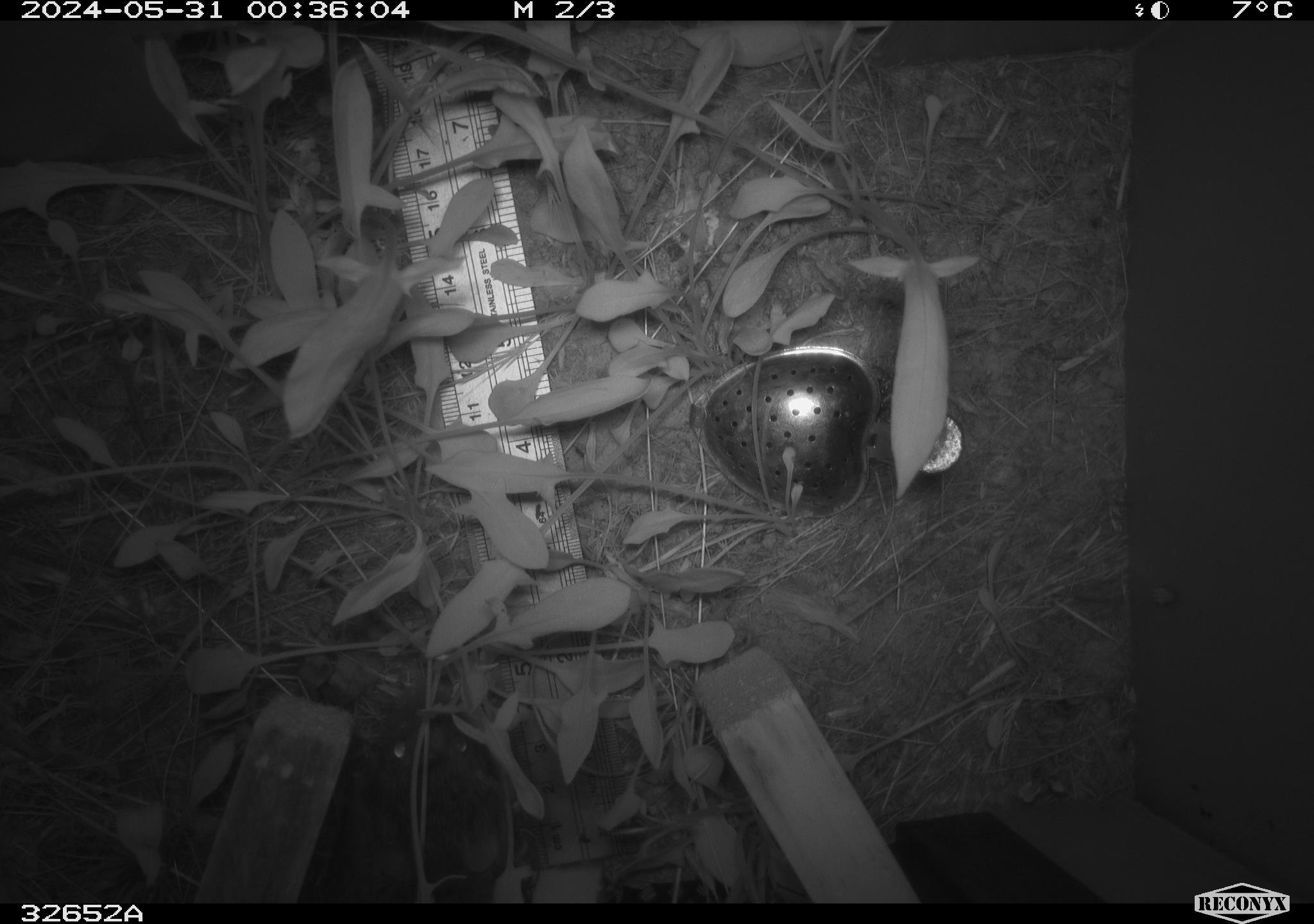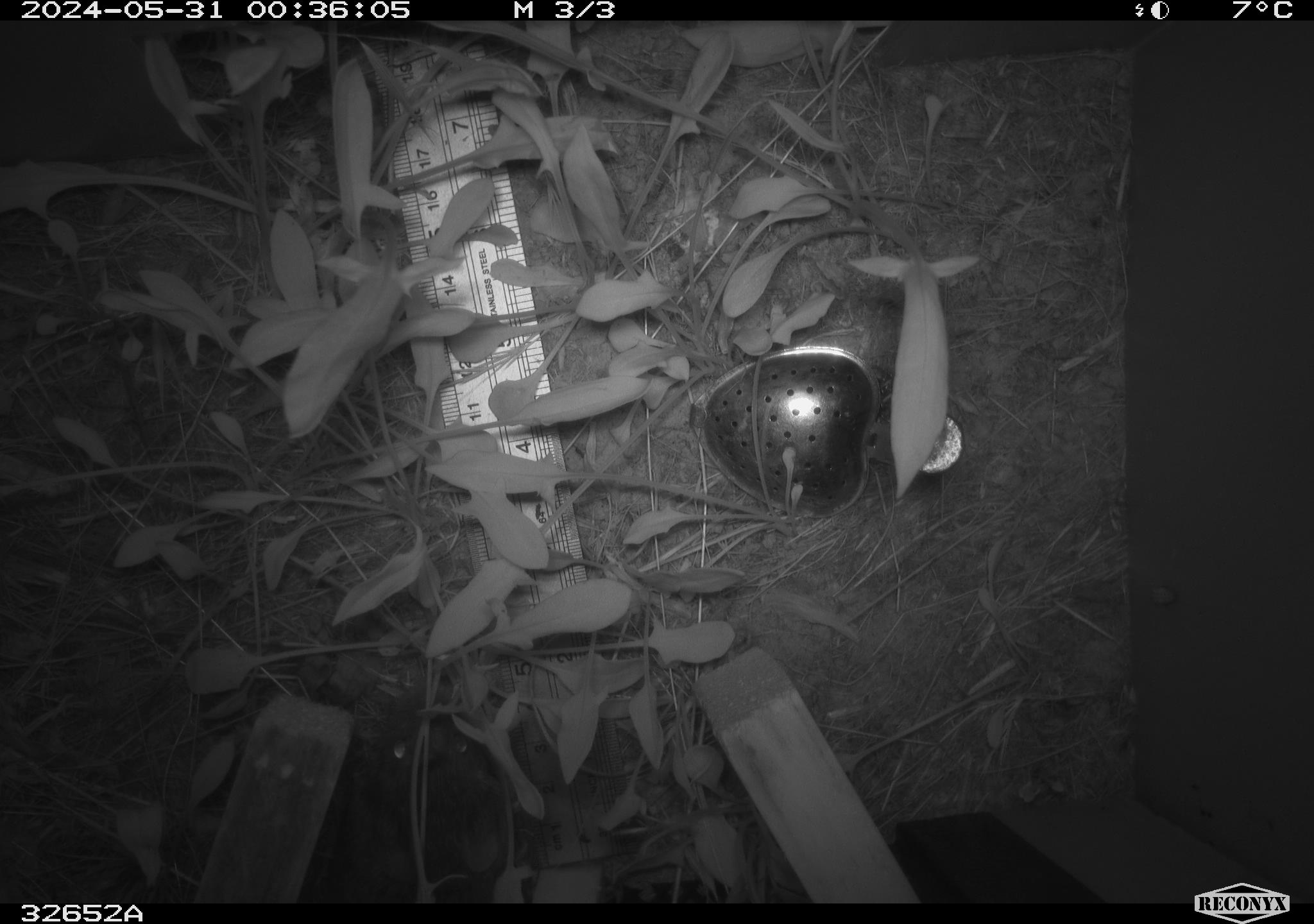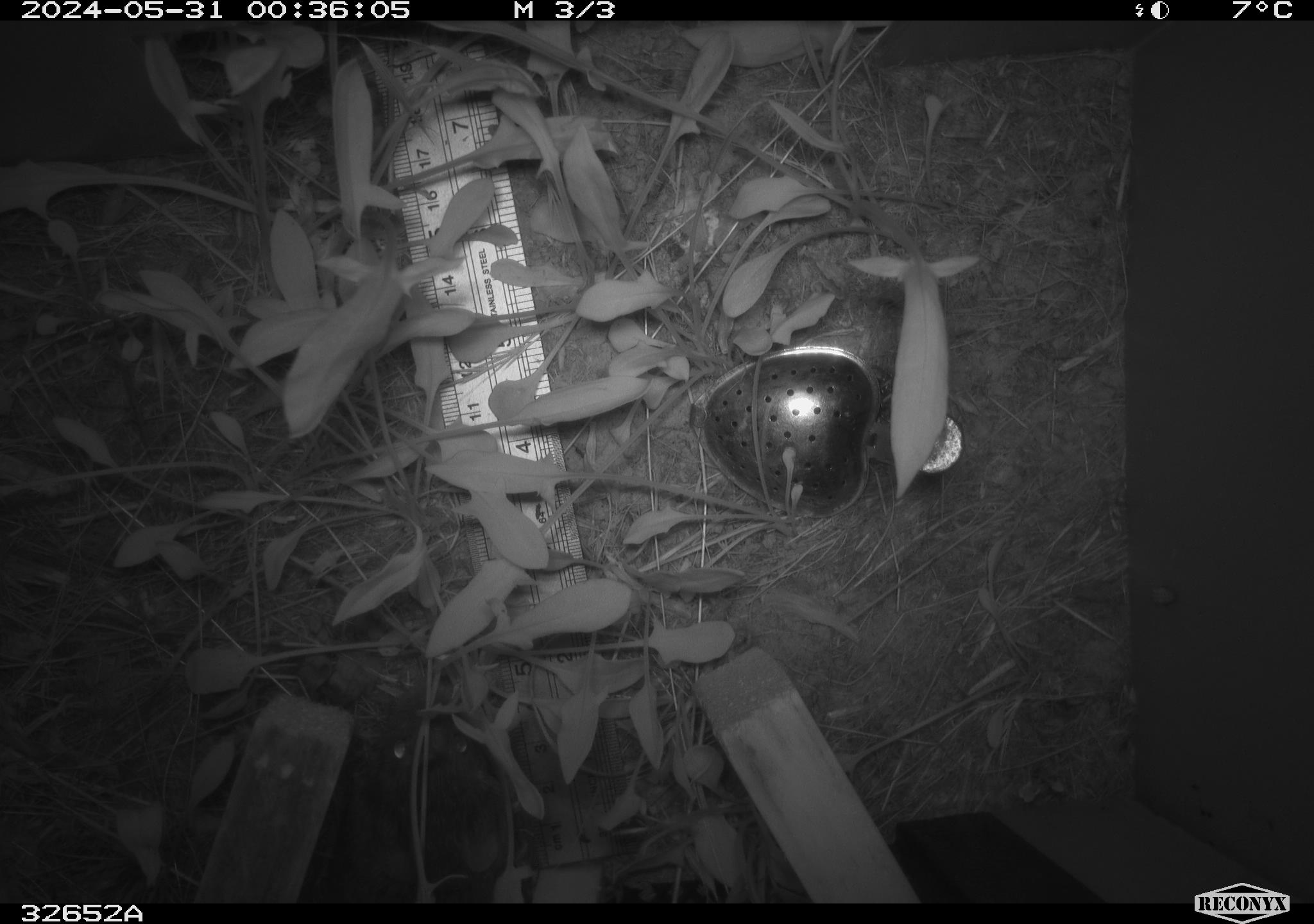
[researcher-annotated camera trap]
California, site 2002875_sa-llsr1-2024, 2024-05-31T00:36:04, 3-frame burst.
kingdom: Animalia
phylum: Chordata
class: Mammalia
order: Rodentia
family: Cricetidae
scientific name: Arvicolinae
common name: voles, lemmings, and muskrats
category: arvicolinae subfamily